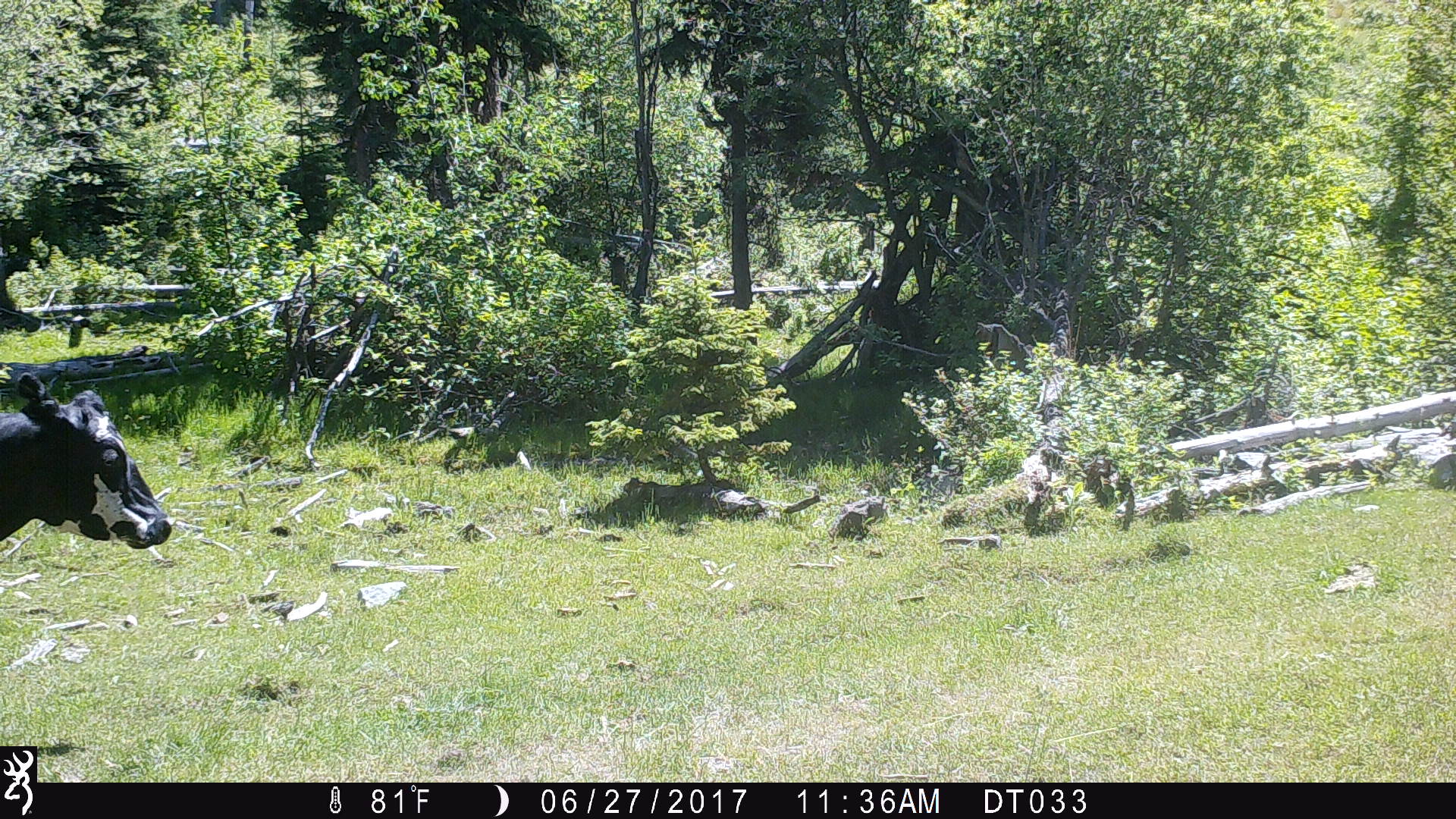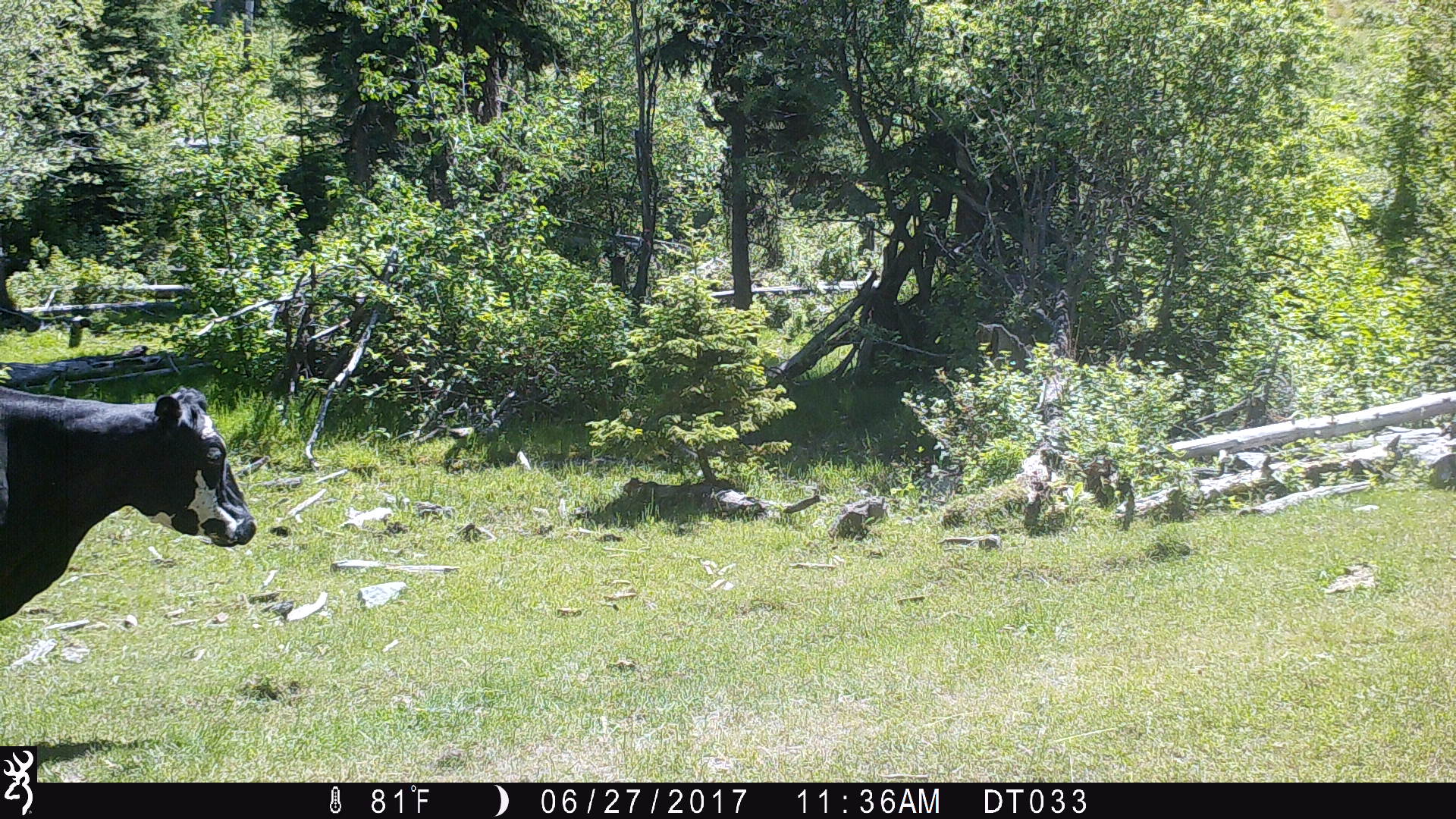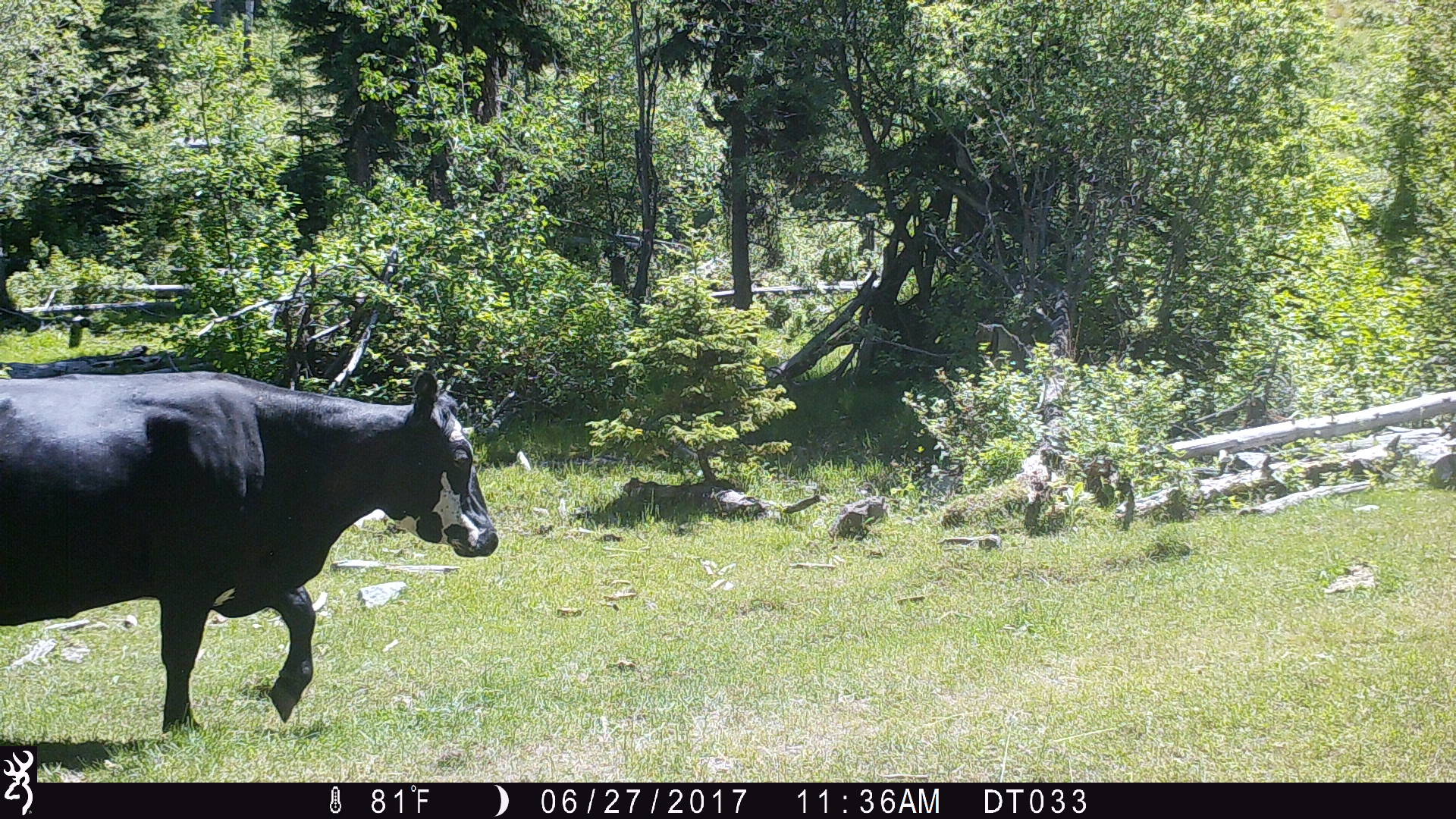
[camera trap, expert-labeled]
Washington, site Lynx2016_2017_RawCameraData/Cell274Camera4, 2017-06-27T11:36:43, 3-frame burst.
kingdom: Animalia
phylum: Chordata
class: Mammalia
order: Artiodactyla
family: Bovidae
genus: Bos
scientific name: Bos taurus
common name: domestic cattle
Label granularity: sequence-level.